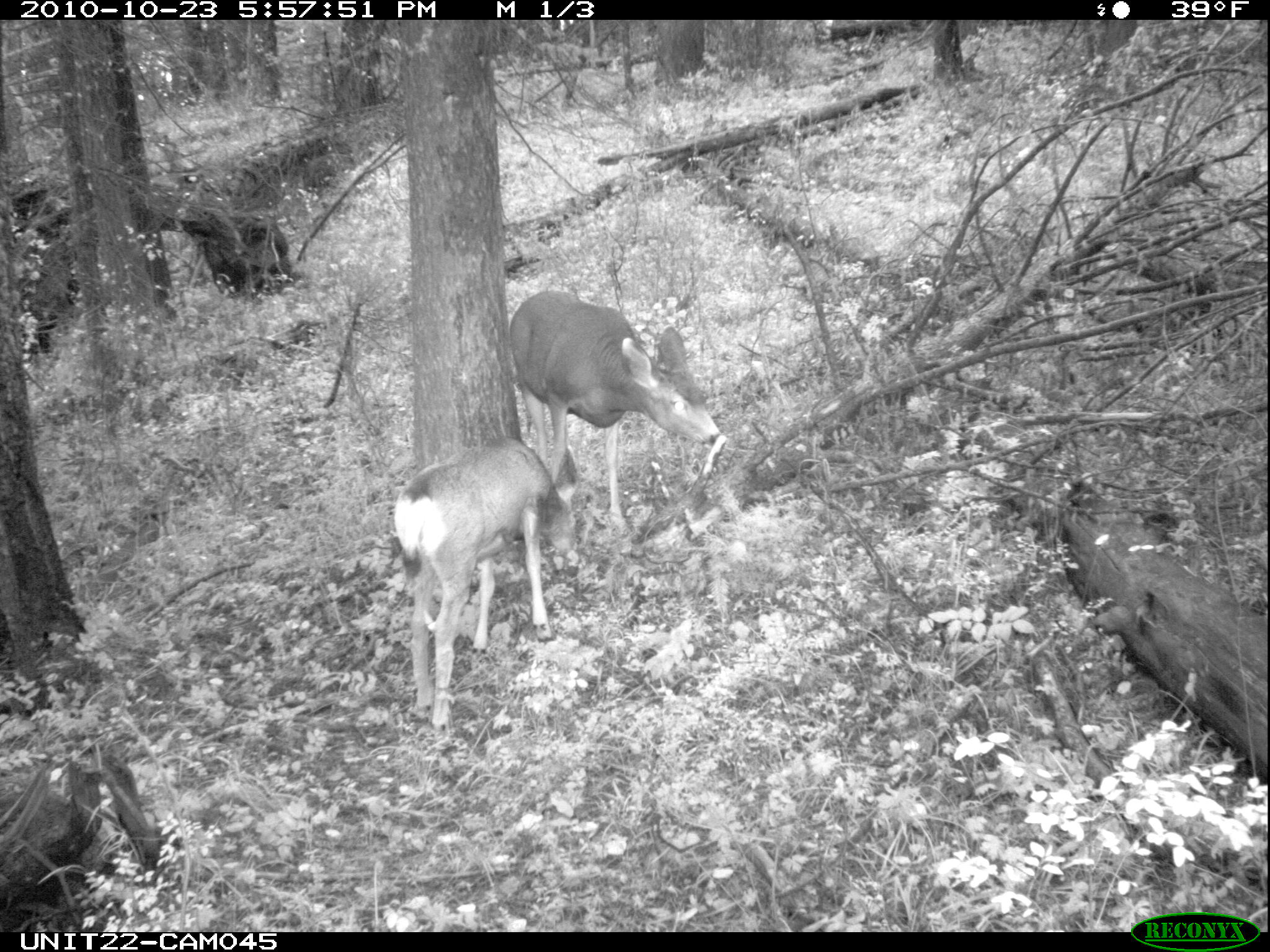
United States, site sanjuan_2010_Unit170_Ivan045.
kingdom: Animalia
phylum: Chordata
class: Mammalia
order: Artiodactyla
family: Cervidae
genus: Odocoileus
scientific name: Odocoileus hemionus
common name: mule deer